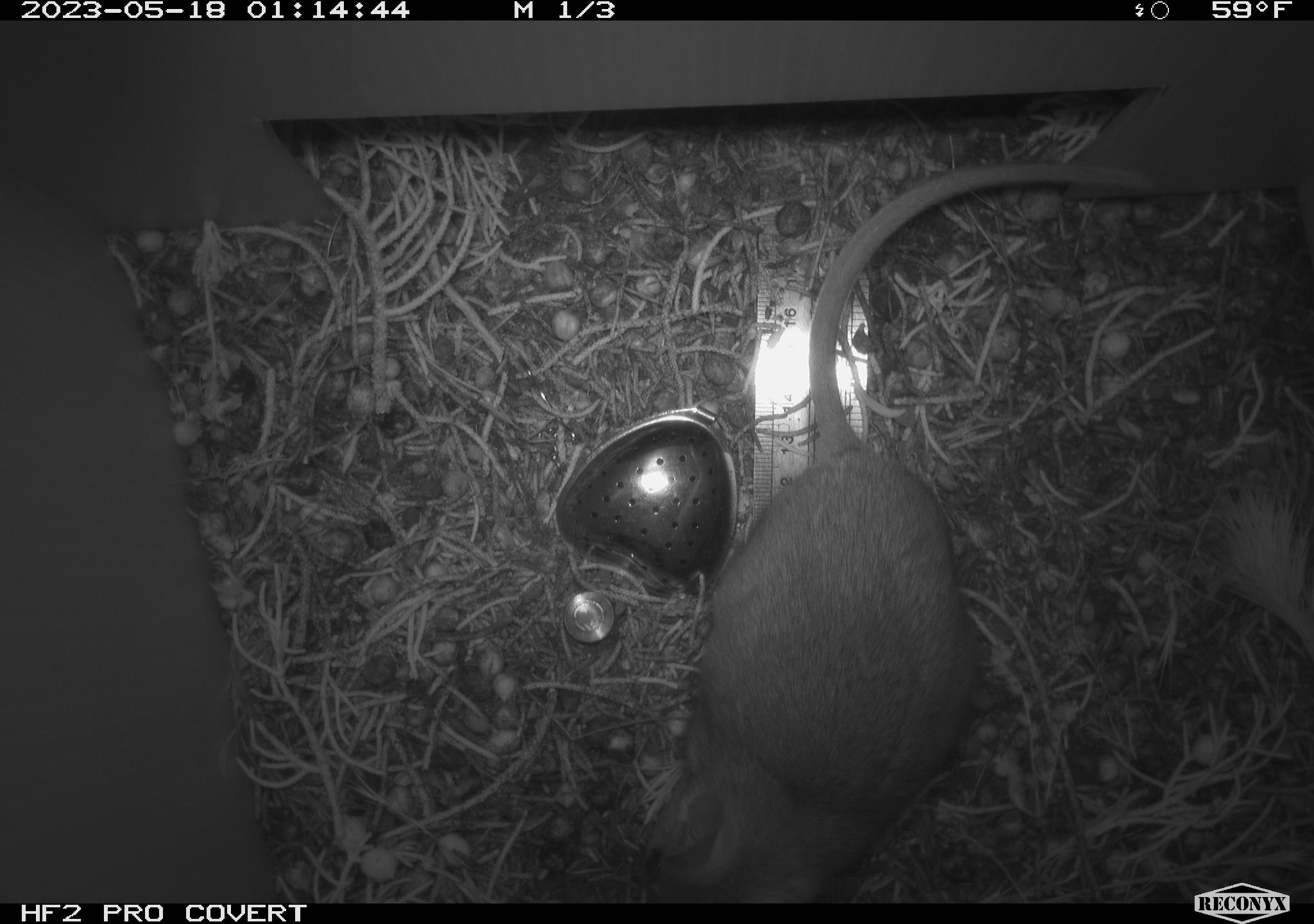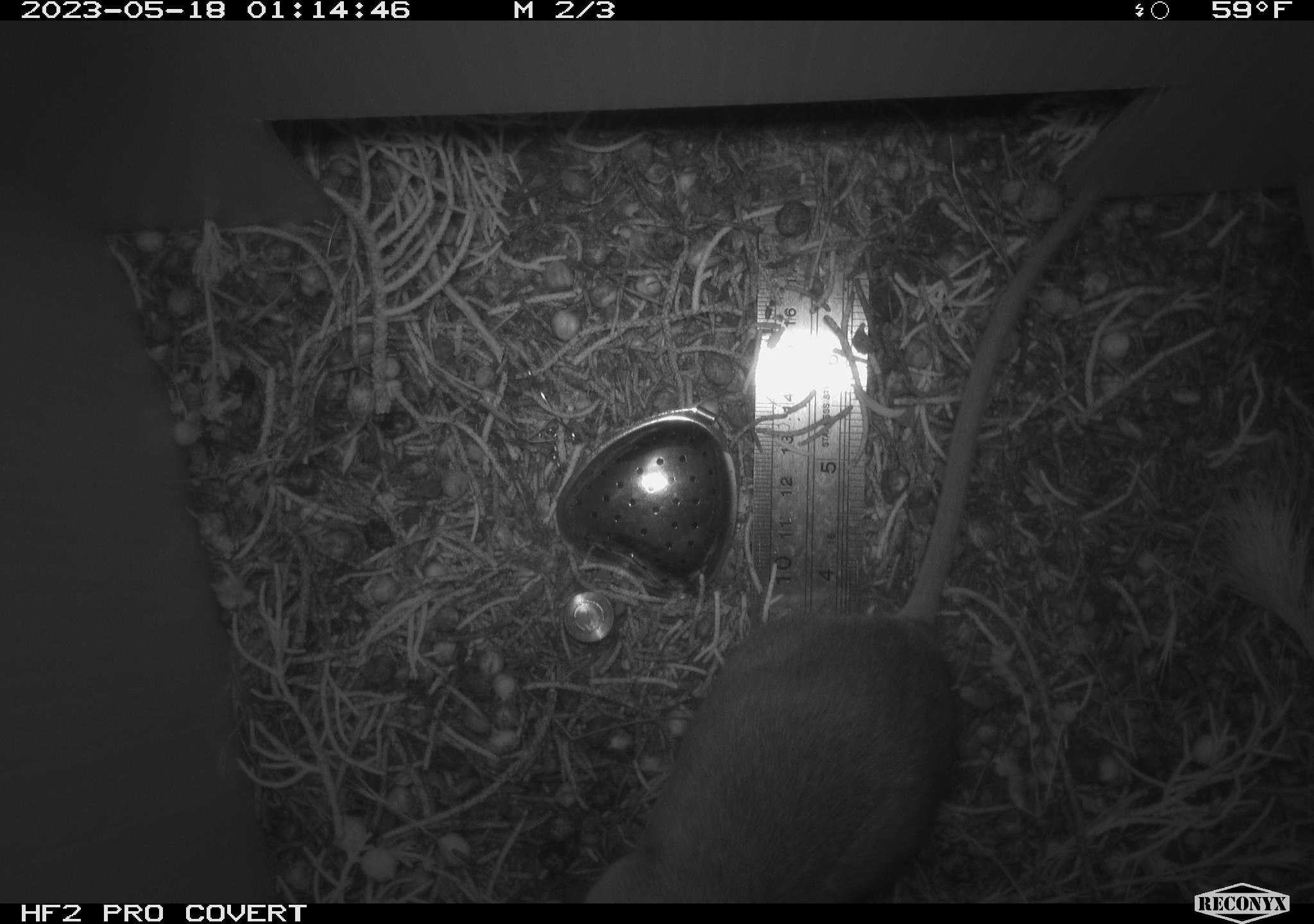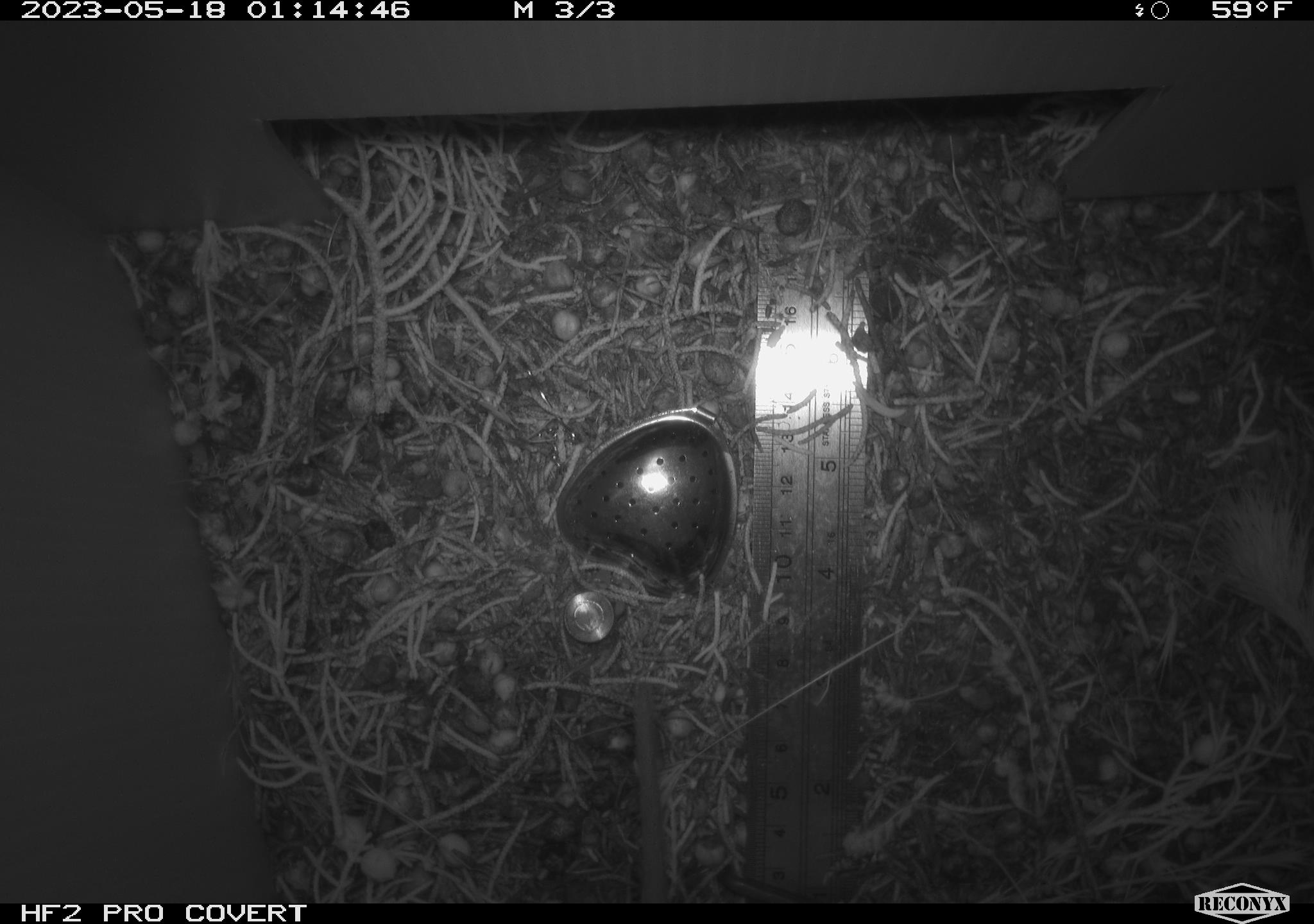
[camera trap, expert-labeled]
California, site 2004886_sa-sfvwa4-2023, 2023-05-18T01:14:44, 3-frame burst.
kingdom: Animalia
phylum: Chordata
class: Mammalia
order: Rodentia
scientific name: Rodentia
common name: mouse species